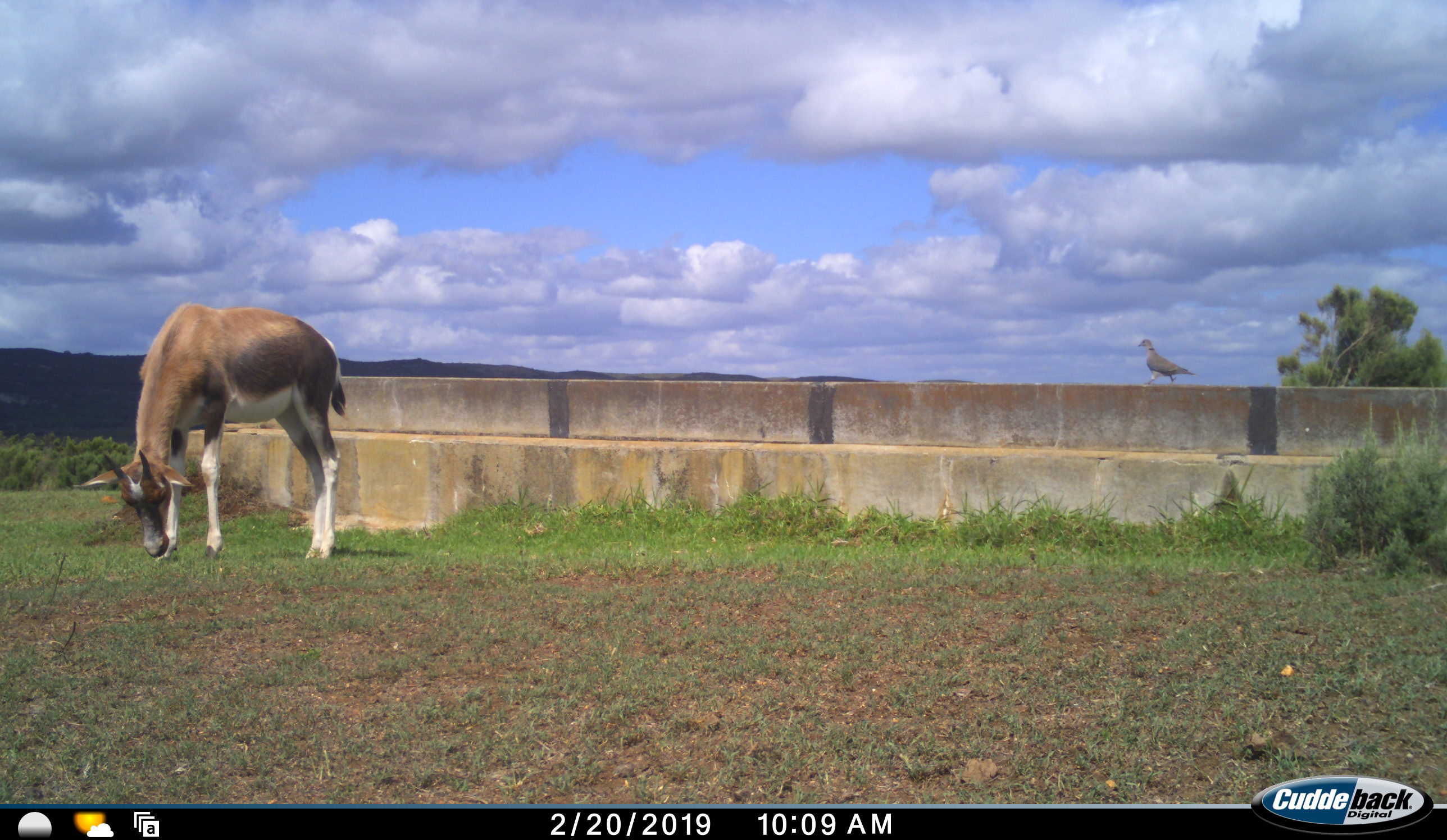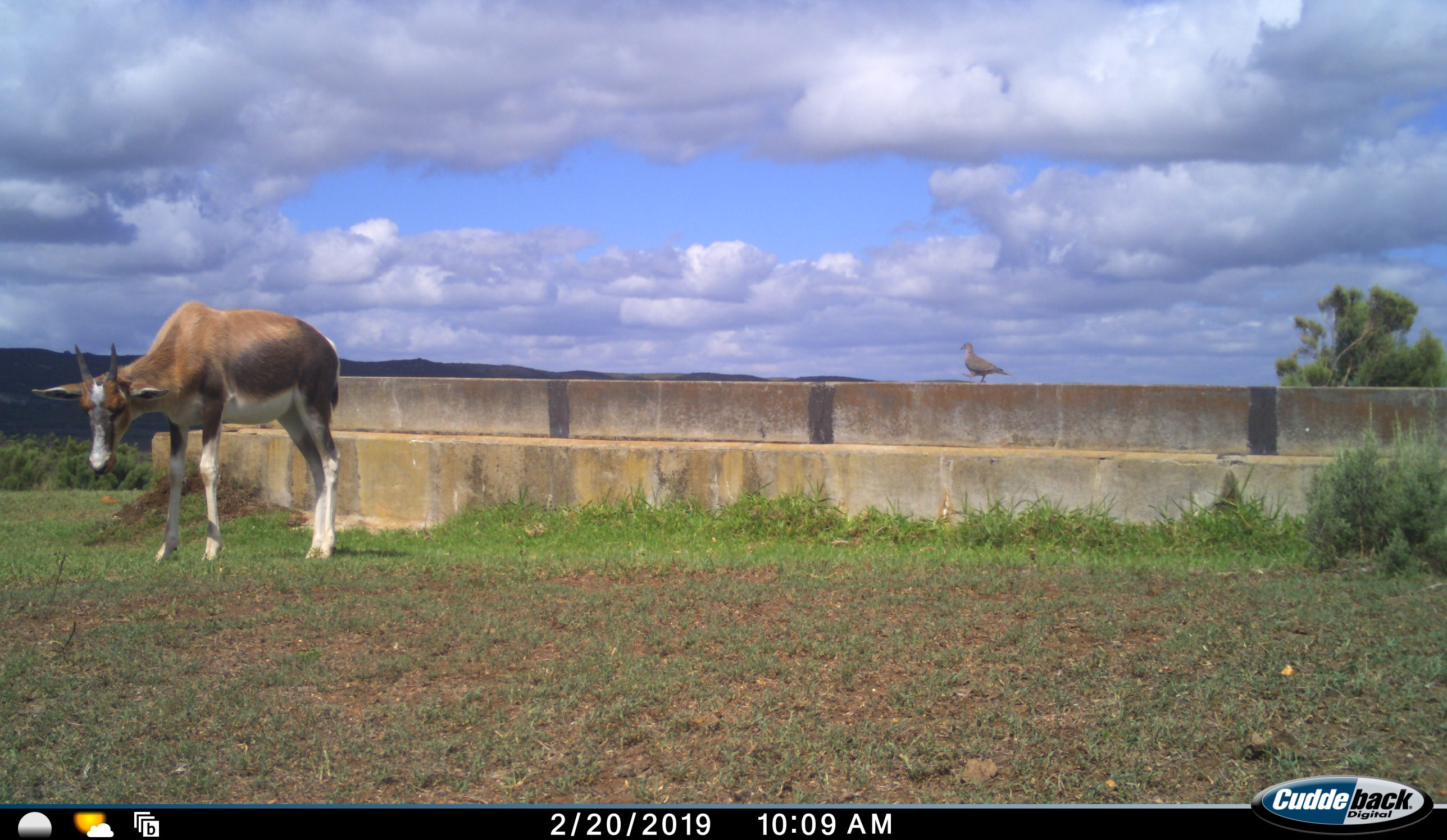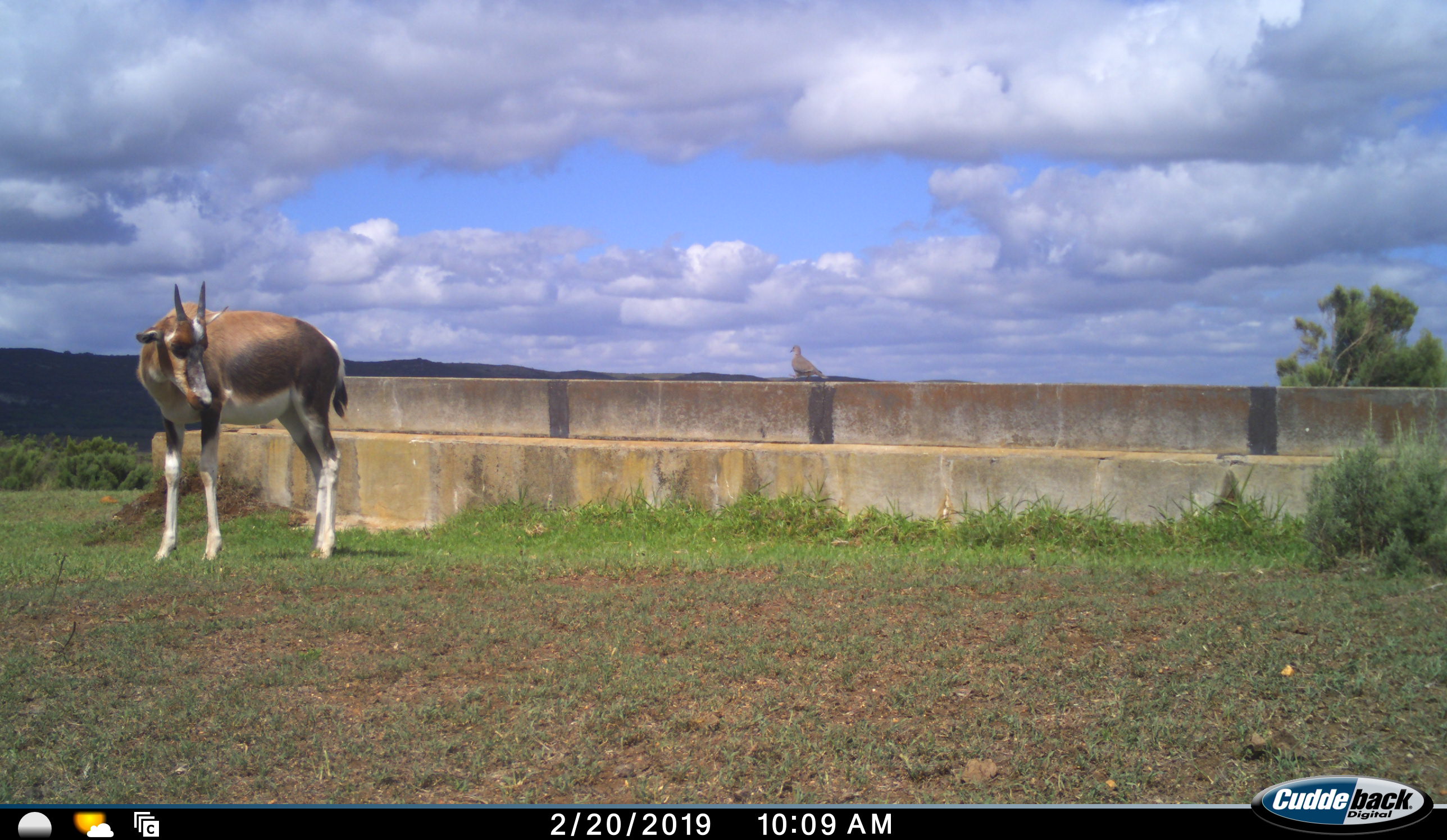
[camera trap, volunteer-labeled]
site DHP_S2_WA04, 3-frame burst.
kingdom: Animalia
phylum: Chordata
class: Aves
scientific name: Aves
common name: bird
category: birdother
Birdother (bird) (Aves), count 1. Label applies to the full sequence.